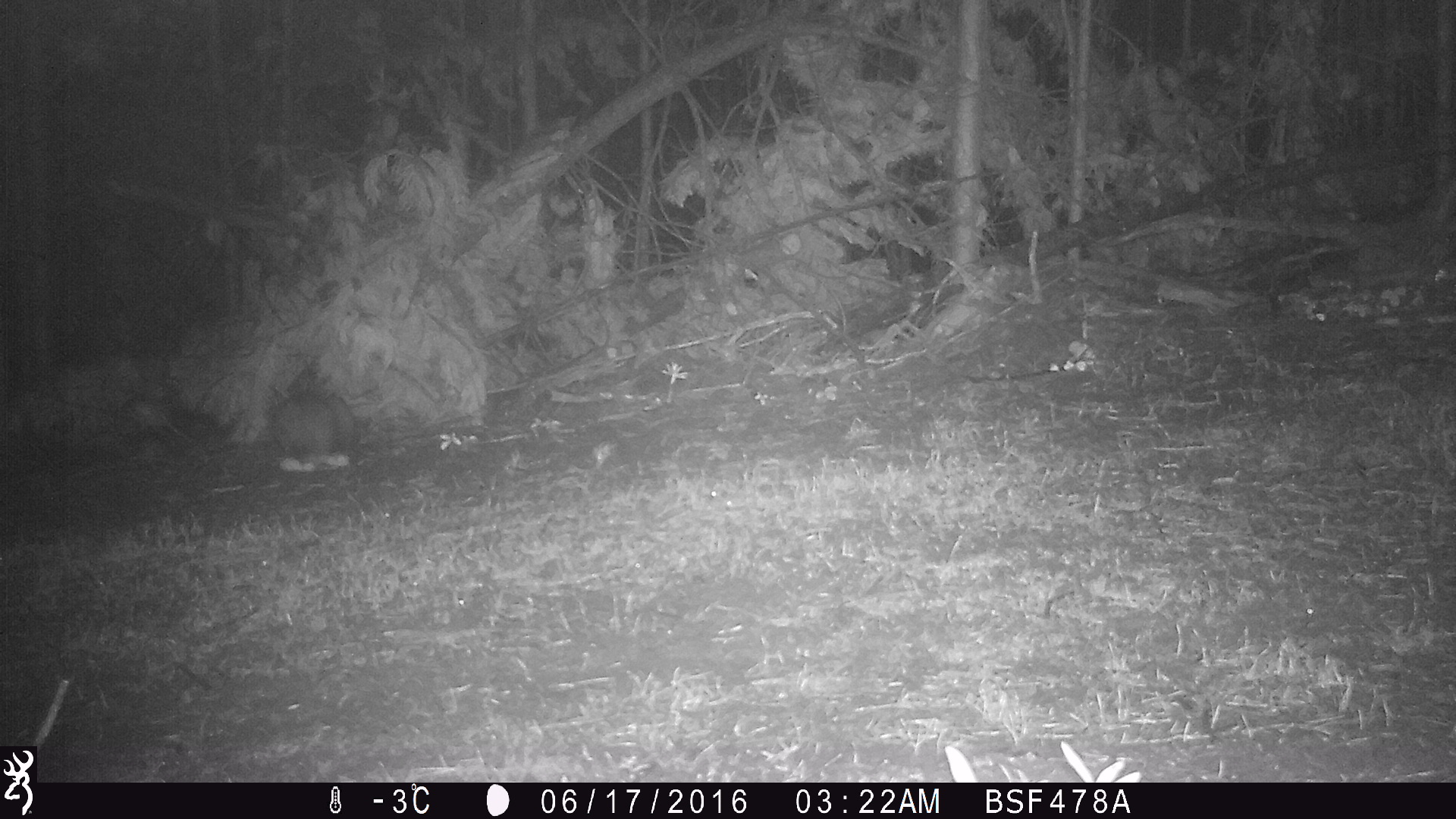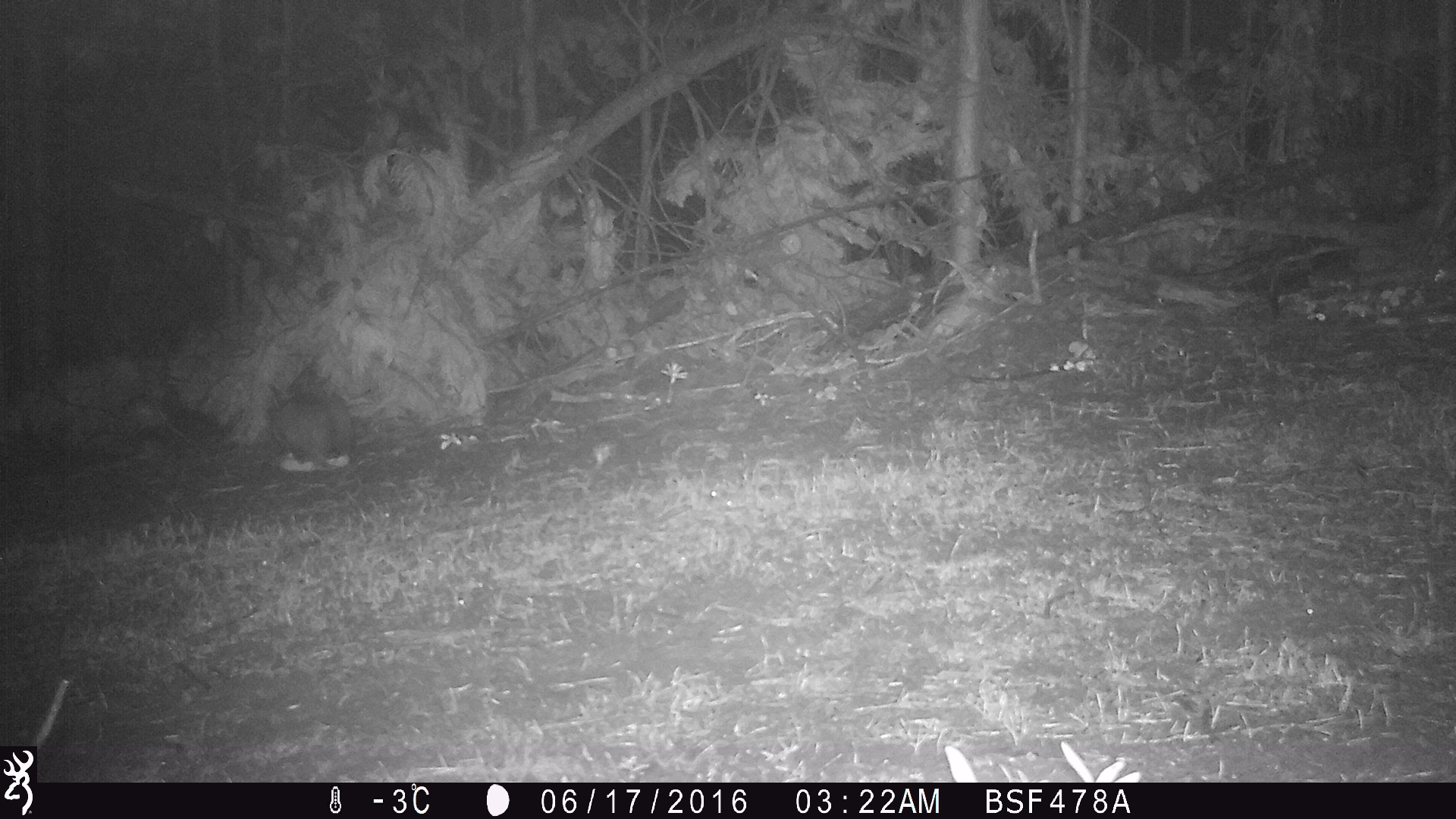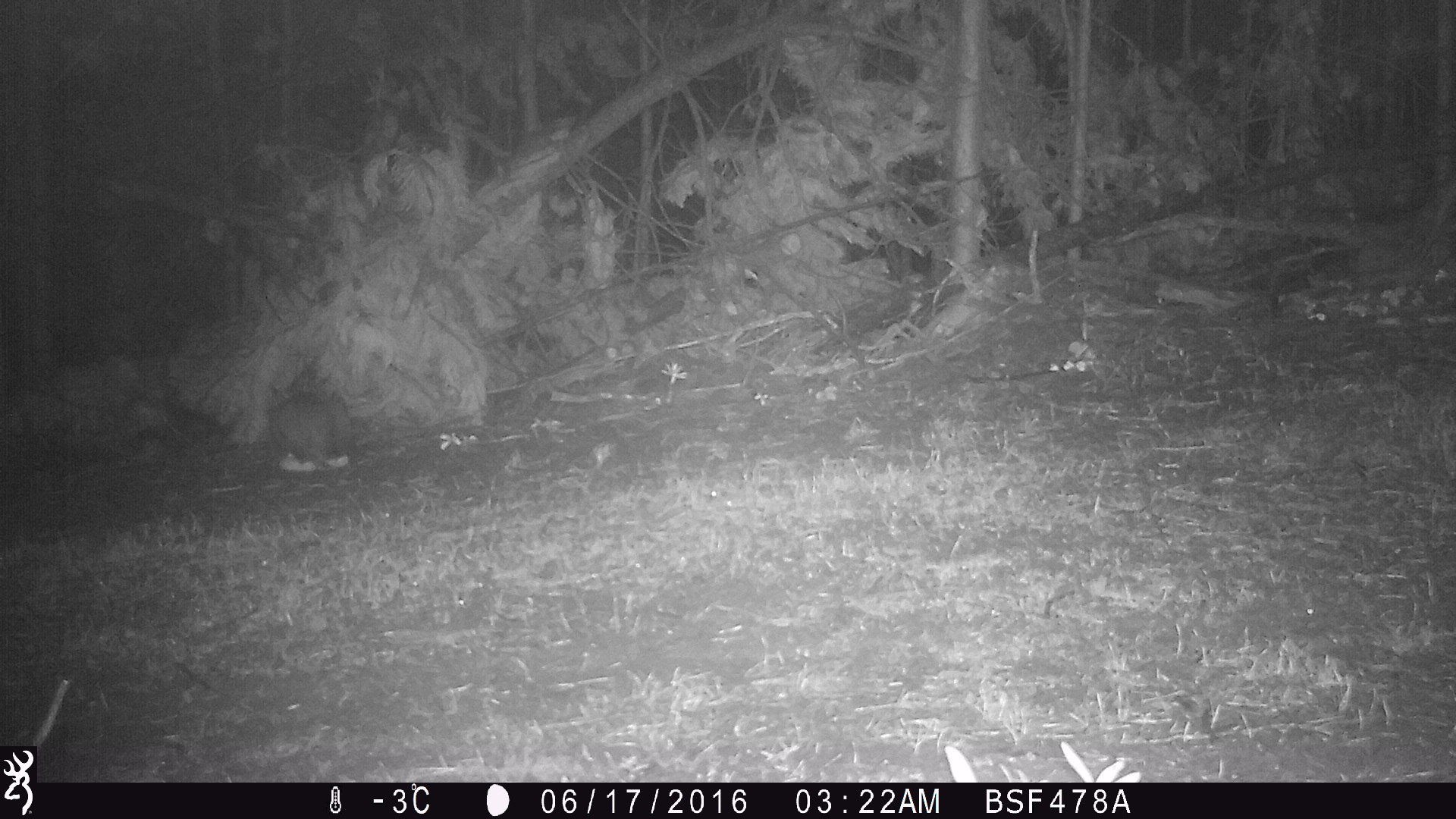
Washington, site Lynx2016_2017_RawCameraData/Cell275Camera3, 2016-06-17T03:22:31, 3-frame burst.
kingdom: Animalia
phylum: Chordata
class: Mammalia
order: Lagomorpha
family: Leporidae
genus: Lepus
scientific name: Lepus americanus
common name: snowshoe hare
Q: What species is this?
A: Lepus americanus (snowshoe hare).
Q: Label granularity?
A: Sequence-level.